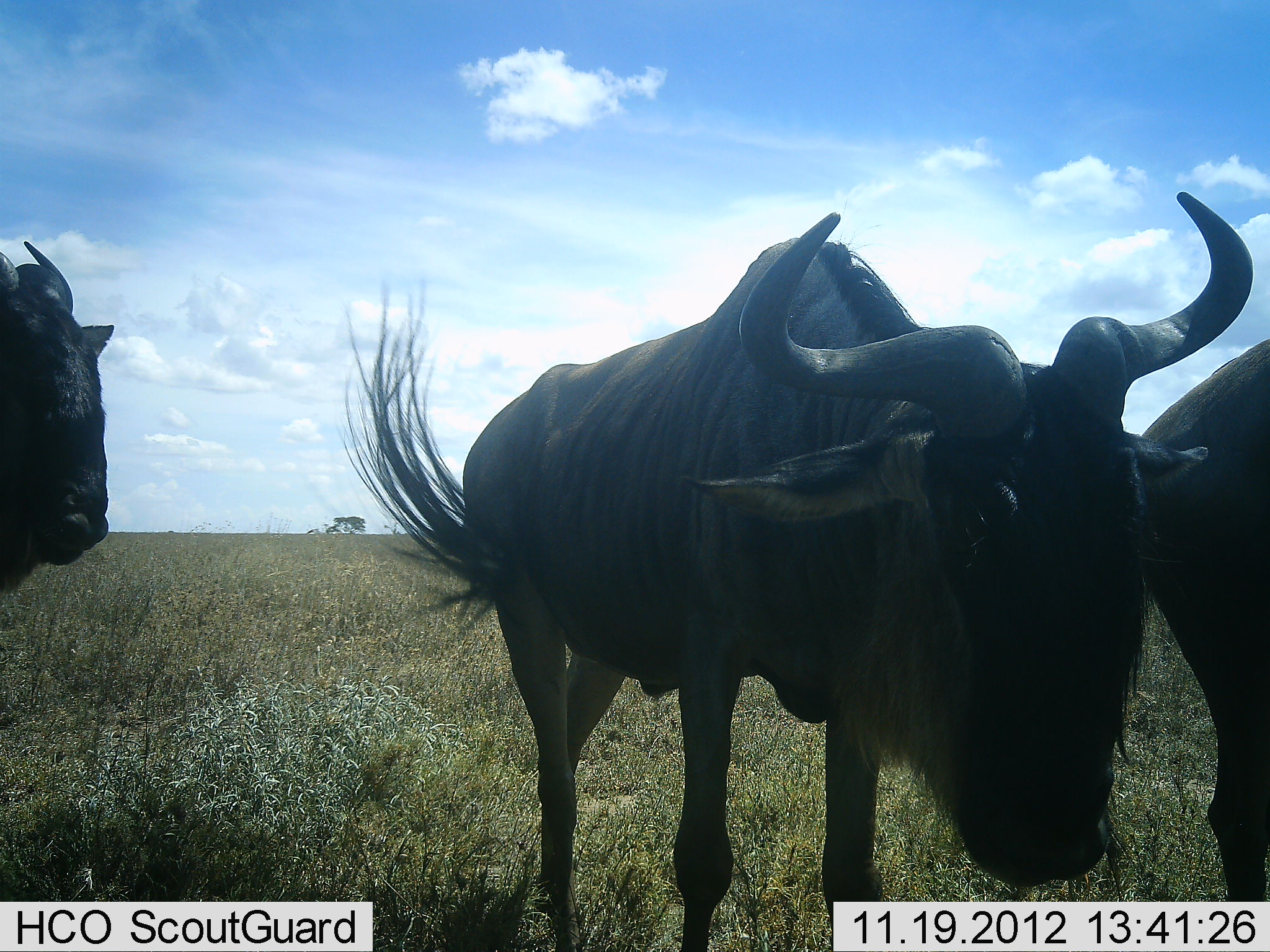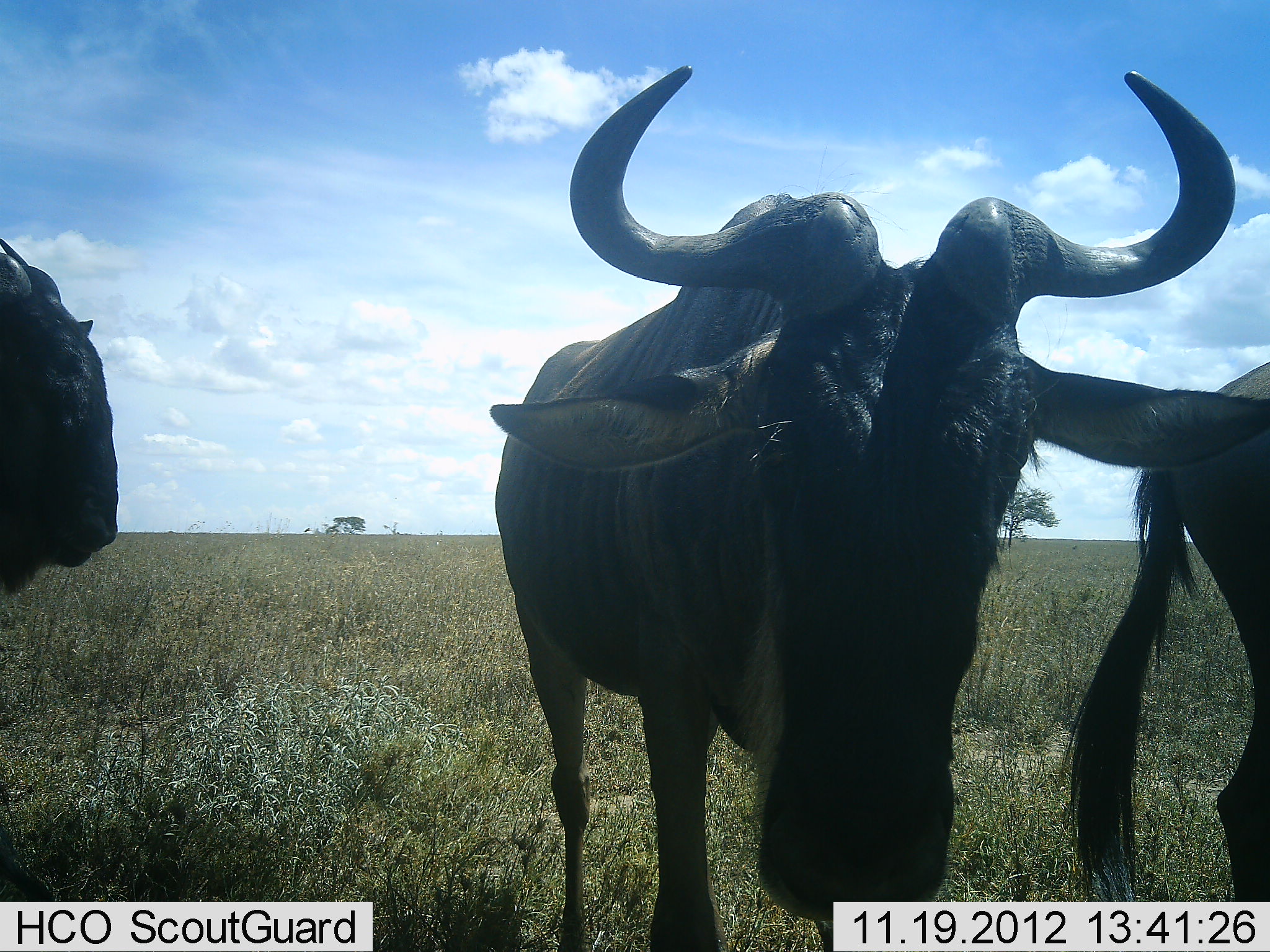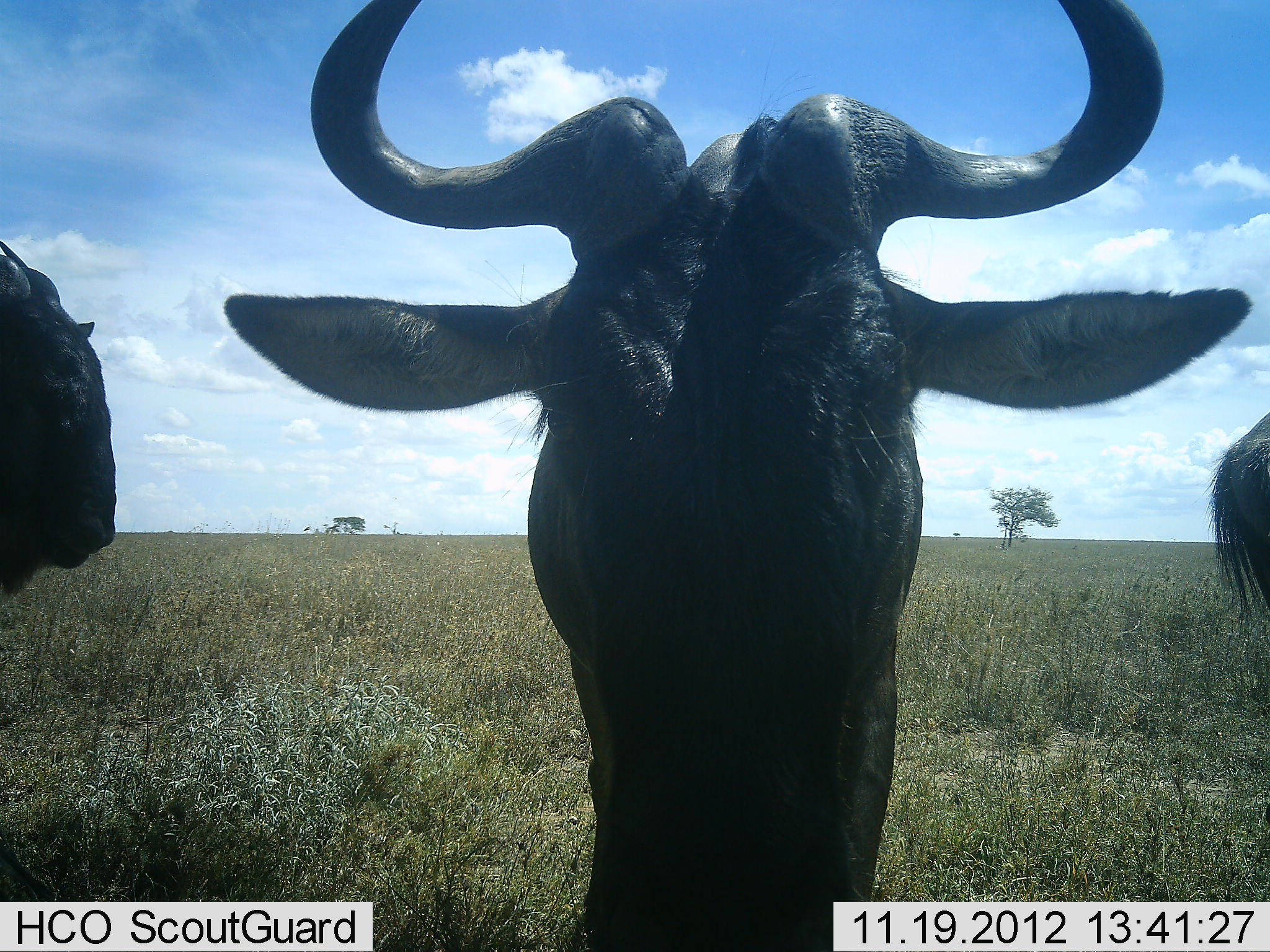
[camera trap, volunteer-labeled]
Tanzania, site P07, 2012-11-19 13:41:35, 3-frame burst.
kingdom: Animalia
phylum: Chordata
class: Mammalia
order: Artiodactyla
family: Bovidae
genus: Connochaetes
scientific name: Connochaetes taurinus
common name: blue wildebeest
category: wildebeest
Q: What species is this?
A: Wildebeest (blue wildebeest) (Connochaetes taurinus).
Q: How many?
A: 3.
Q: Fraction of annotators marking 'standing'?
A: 100%.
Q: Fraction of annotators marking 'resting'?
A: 0%.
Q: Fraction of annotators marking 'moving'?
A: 40%.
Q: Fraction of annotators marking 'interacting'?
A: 10%.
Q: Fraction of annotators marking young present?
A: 0%.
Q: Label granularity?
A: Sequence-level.